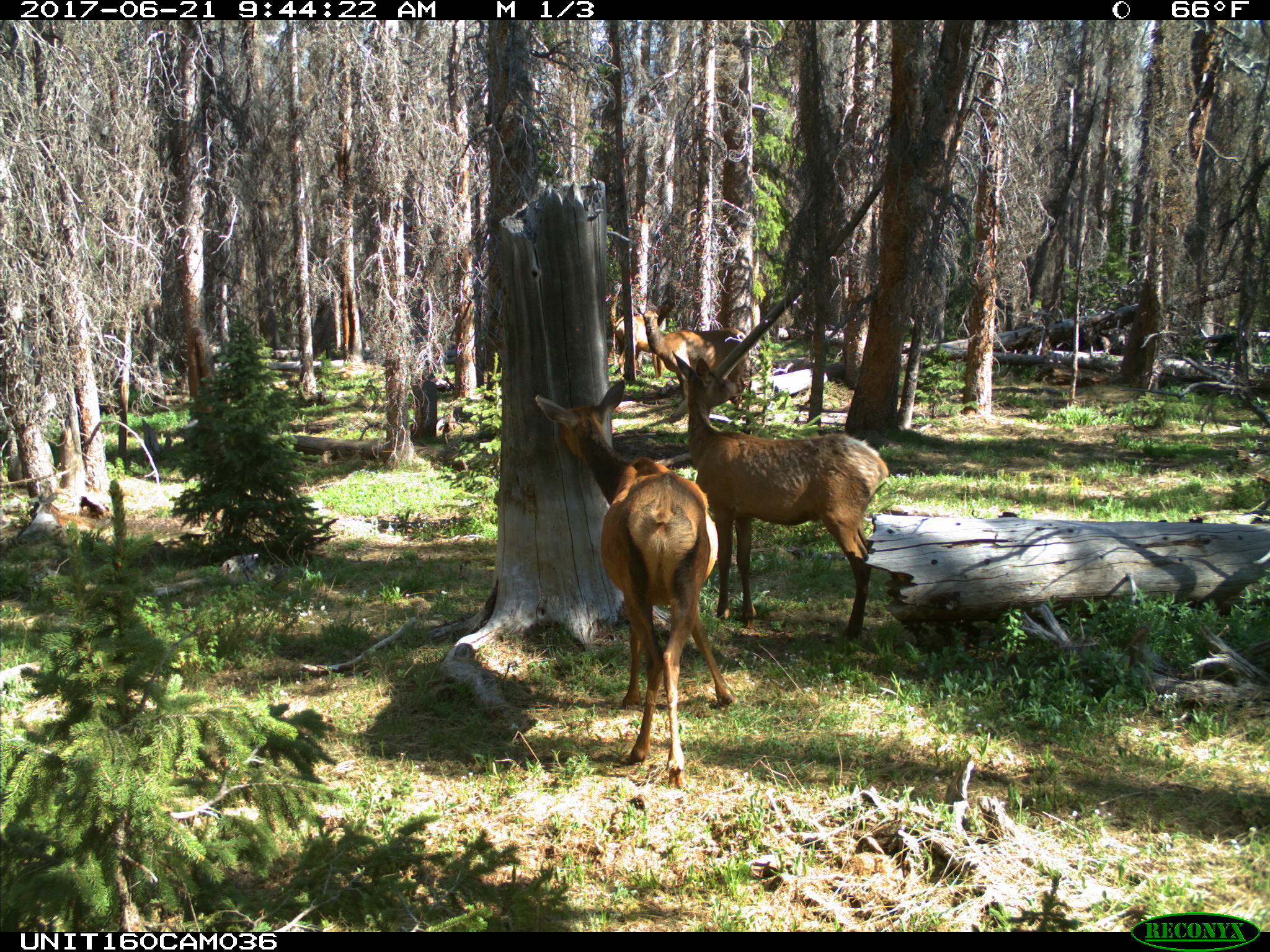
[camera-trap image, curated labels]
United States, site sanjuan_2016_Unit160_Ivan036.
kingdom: Animalia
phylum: Chordata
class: Mammalia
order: Artiodactyla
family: Cervidae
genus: Cervus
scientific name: Cervus elaphus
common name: red deer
Cervus elaphus (red deer).